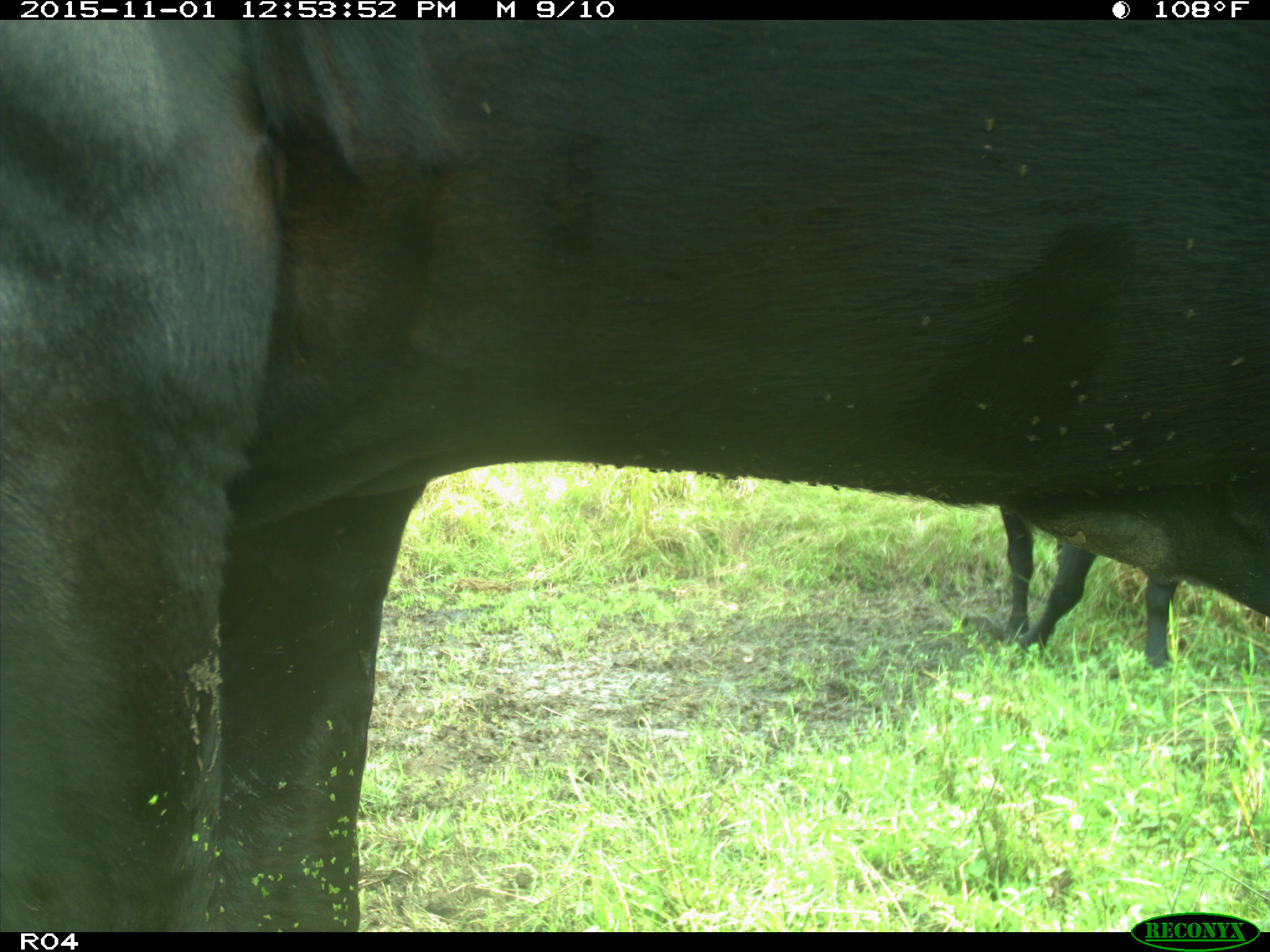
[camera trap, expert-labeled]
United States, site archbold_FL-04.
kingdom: Animalia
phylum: Chordata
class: Mammalia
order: Artiodactyla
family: Bovidae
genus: Bos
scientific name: Bos taurus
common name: domestic cow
Bos taurus (domestic cow).